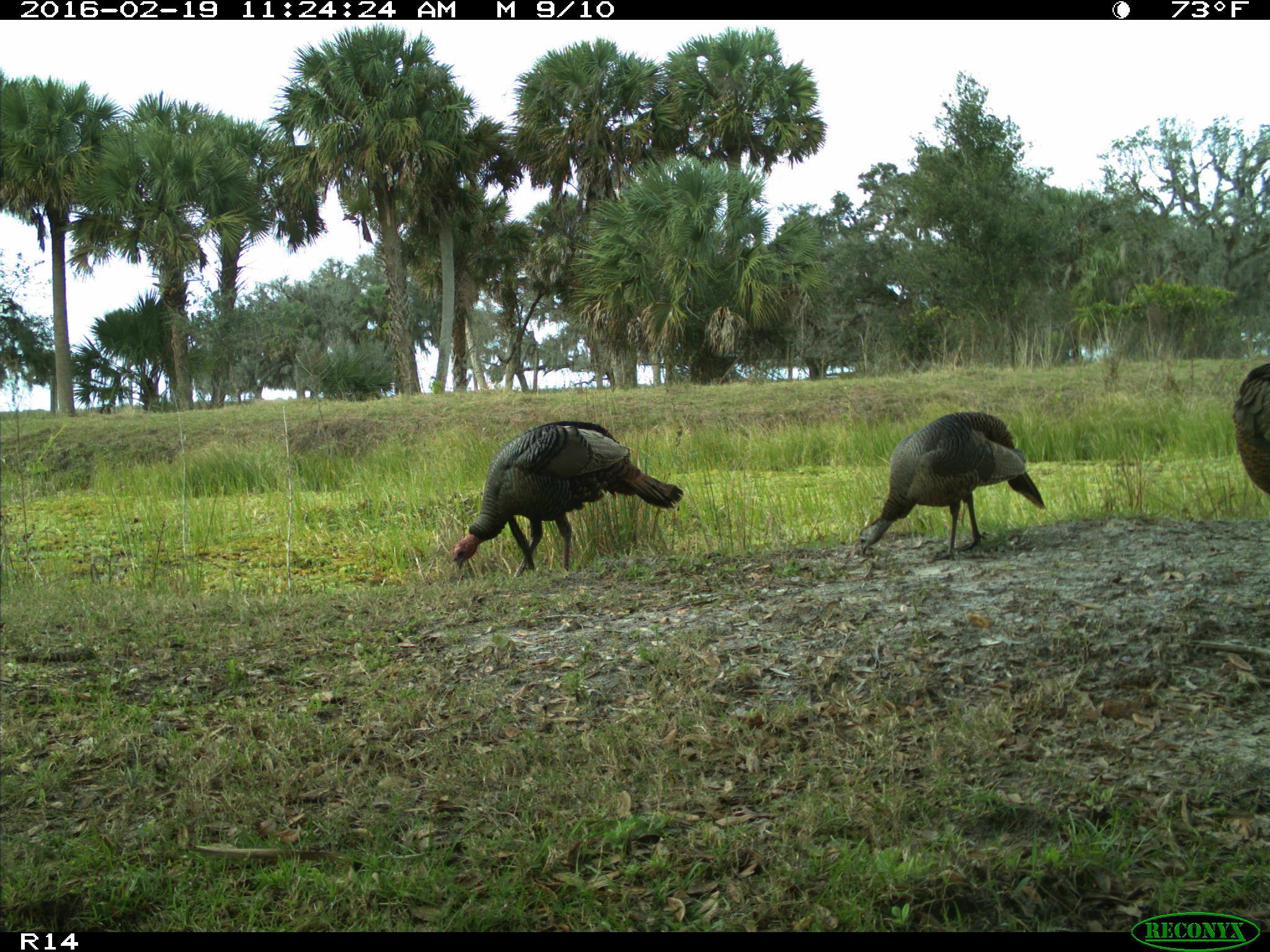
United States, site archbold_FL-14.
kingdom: Animalia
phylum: Chordata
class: Aves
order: Galliformes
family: Phasianidae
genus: Meleagris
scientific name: Meleagris gallopavo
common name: wild turkey